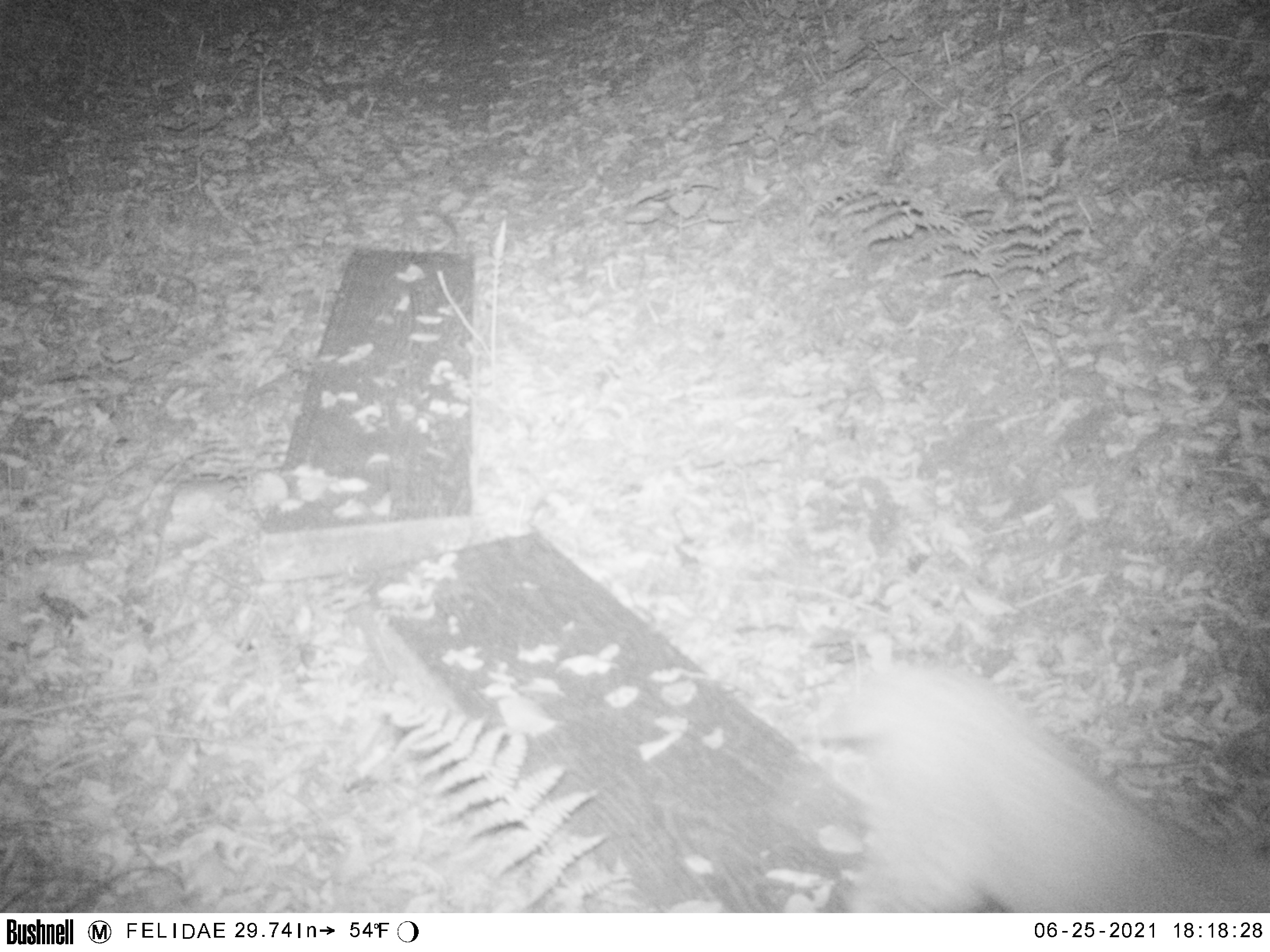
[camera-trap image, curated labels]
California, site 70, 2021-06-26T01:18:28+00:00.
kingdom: Animalia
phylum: Chordata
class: Mammalia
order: Carnivora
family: Felidae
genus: Lynx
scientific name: Lynx rufus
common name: bobcat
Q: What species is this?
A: Bobcat (Lynx rufus).